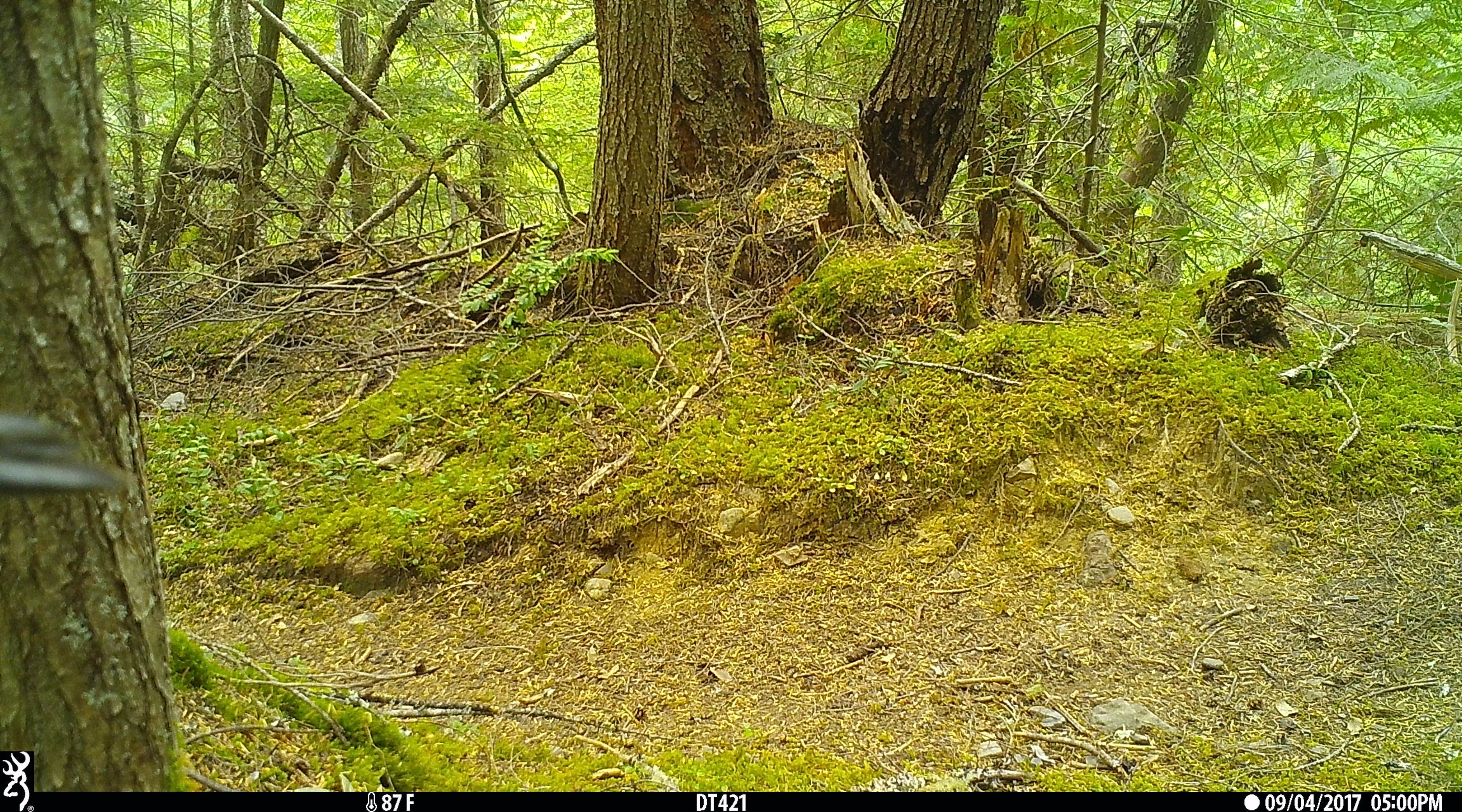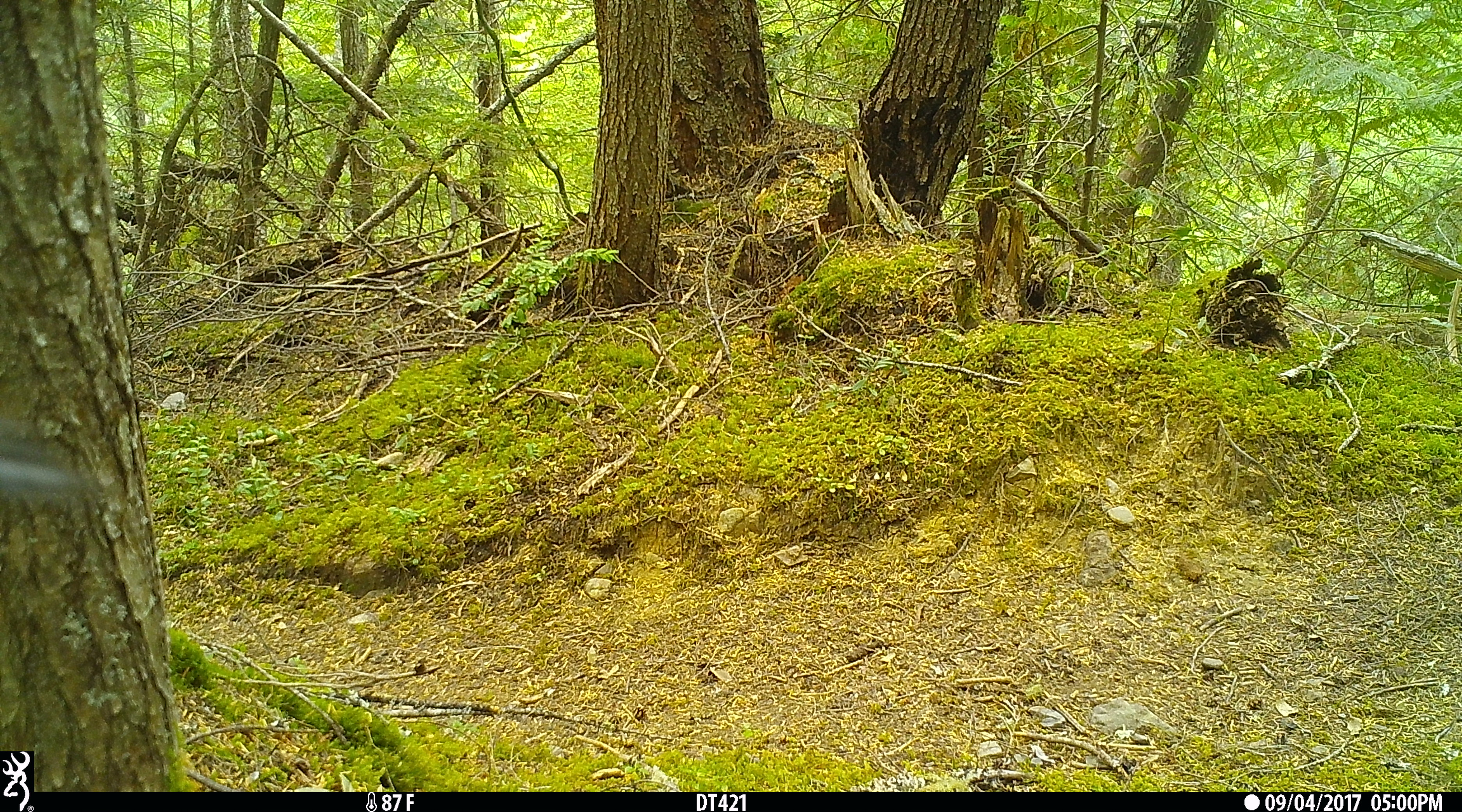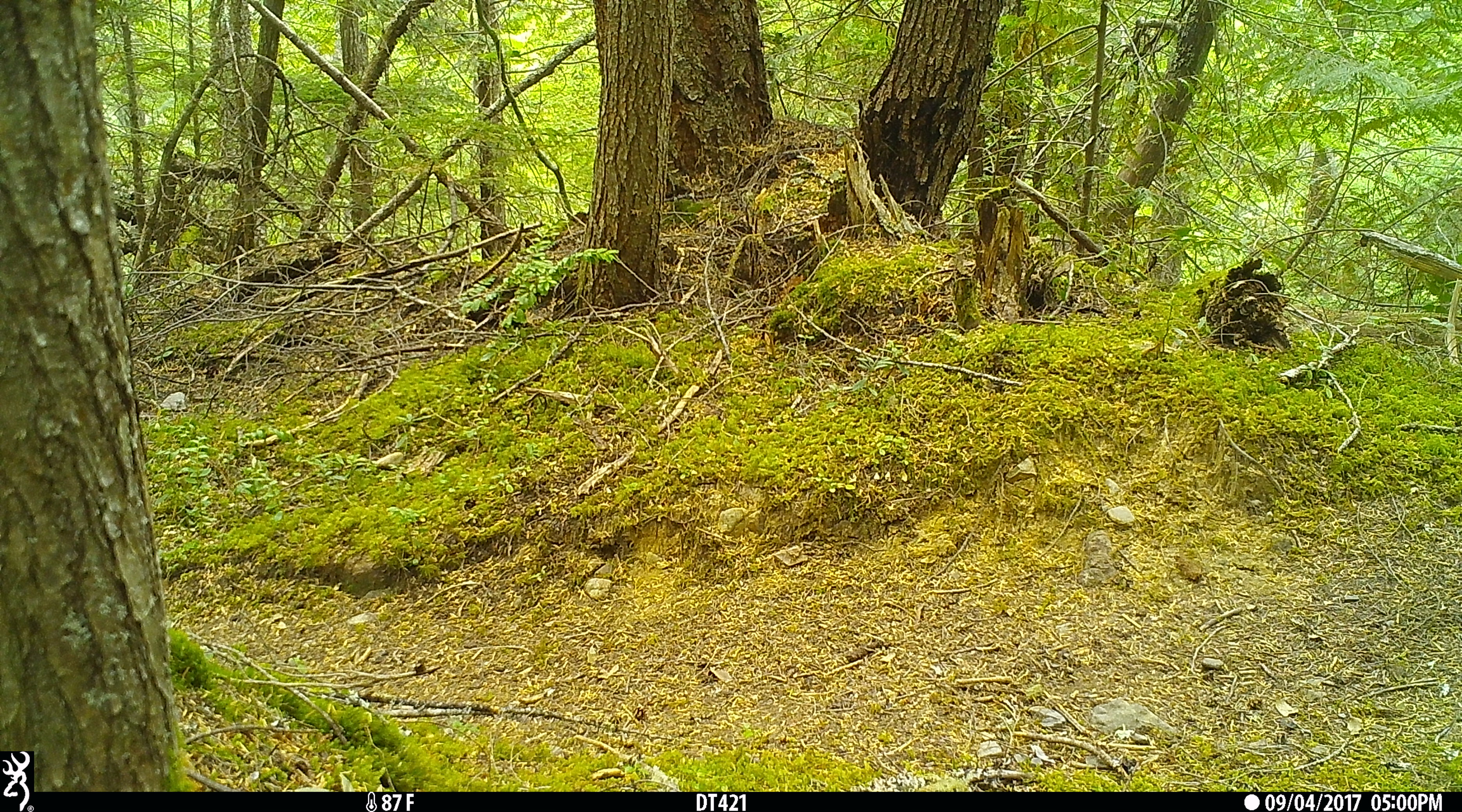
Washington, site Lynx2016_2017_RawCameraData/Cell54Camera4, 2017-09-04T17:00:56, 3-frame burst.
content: unidentified animal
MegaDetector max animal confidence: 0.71